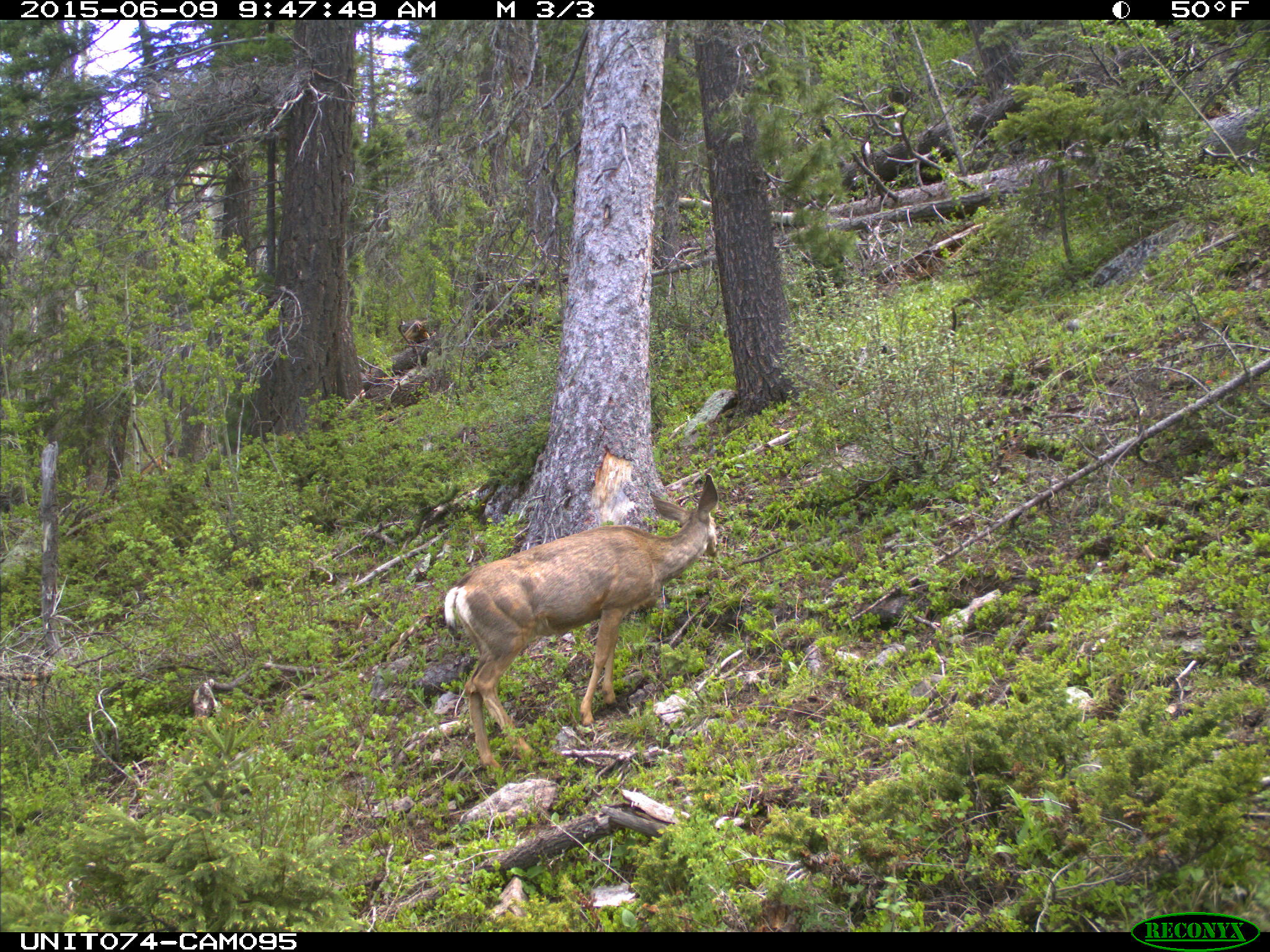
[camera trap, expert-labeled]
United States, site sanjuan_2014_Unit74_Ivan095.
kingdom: Animalia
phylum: Chordata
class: Mammalia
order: Artiodactyla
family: Cervidae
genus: Odocoileus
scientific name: Odocoileus hemionus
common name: mule deer